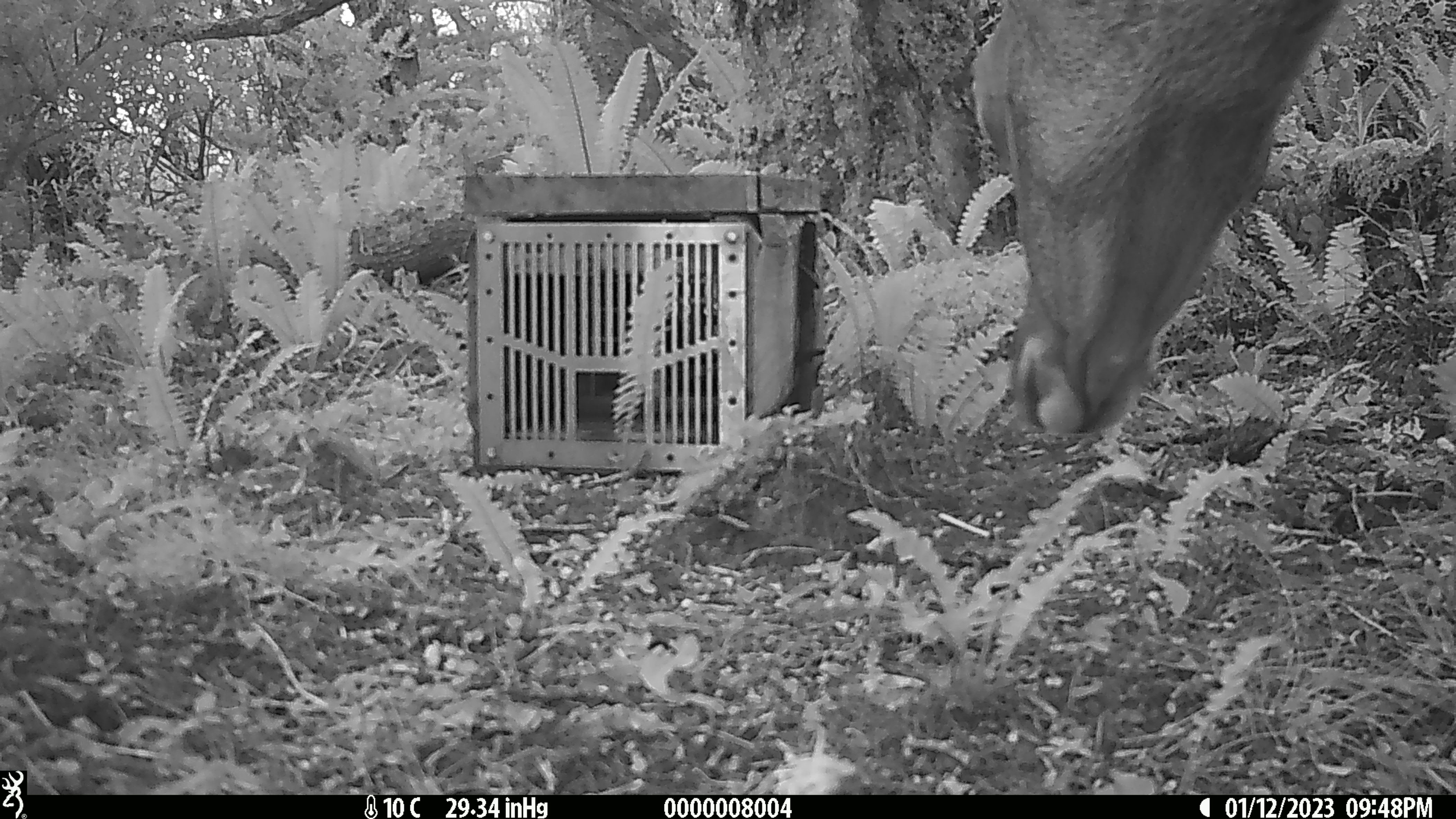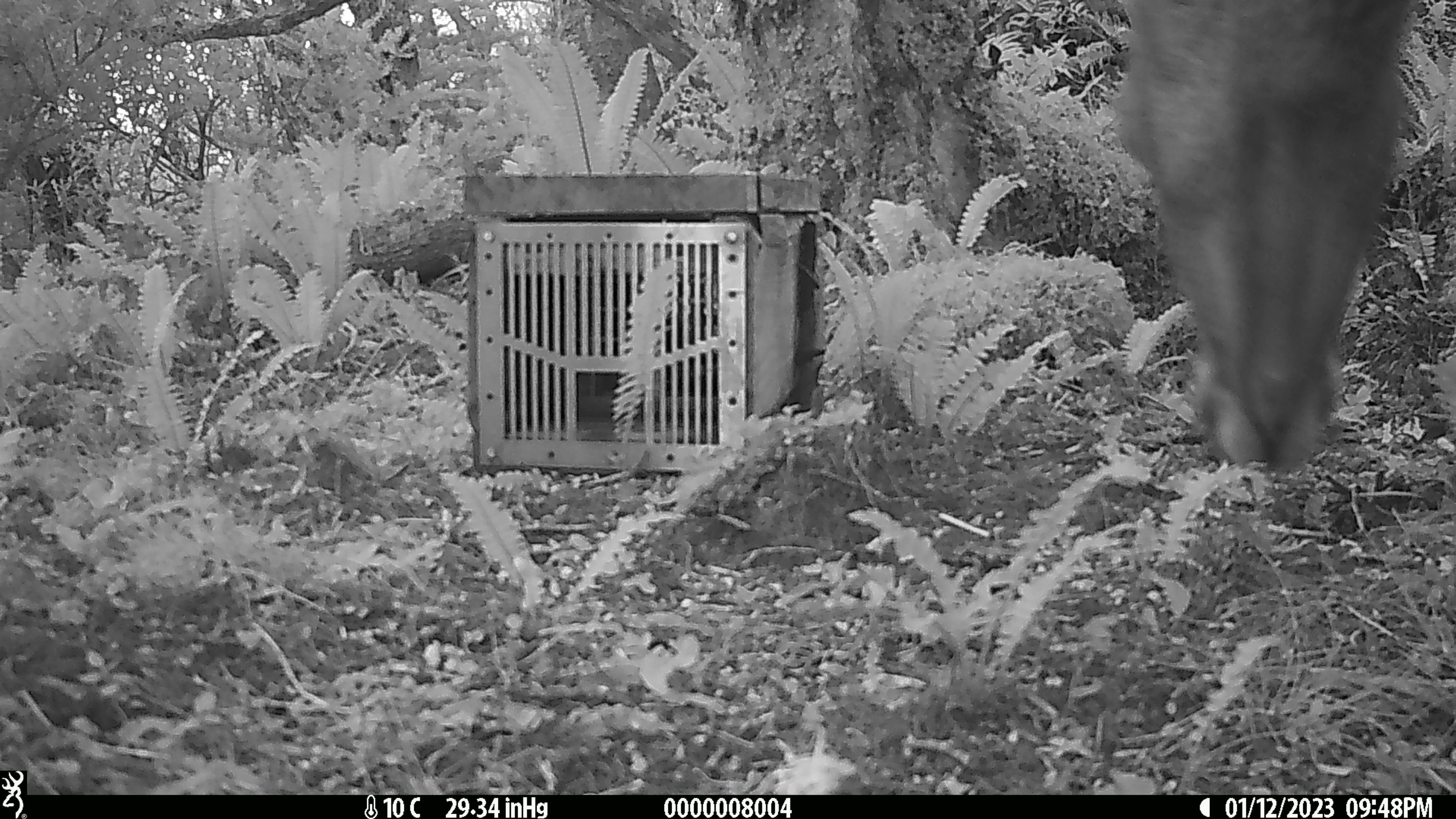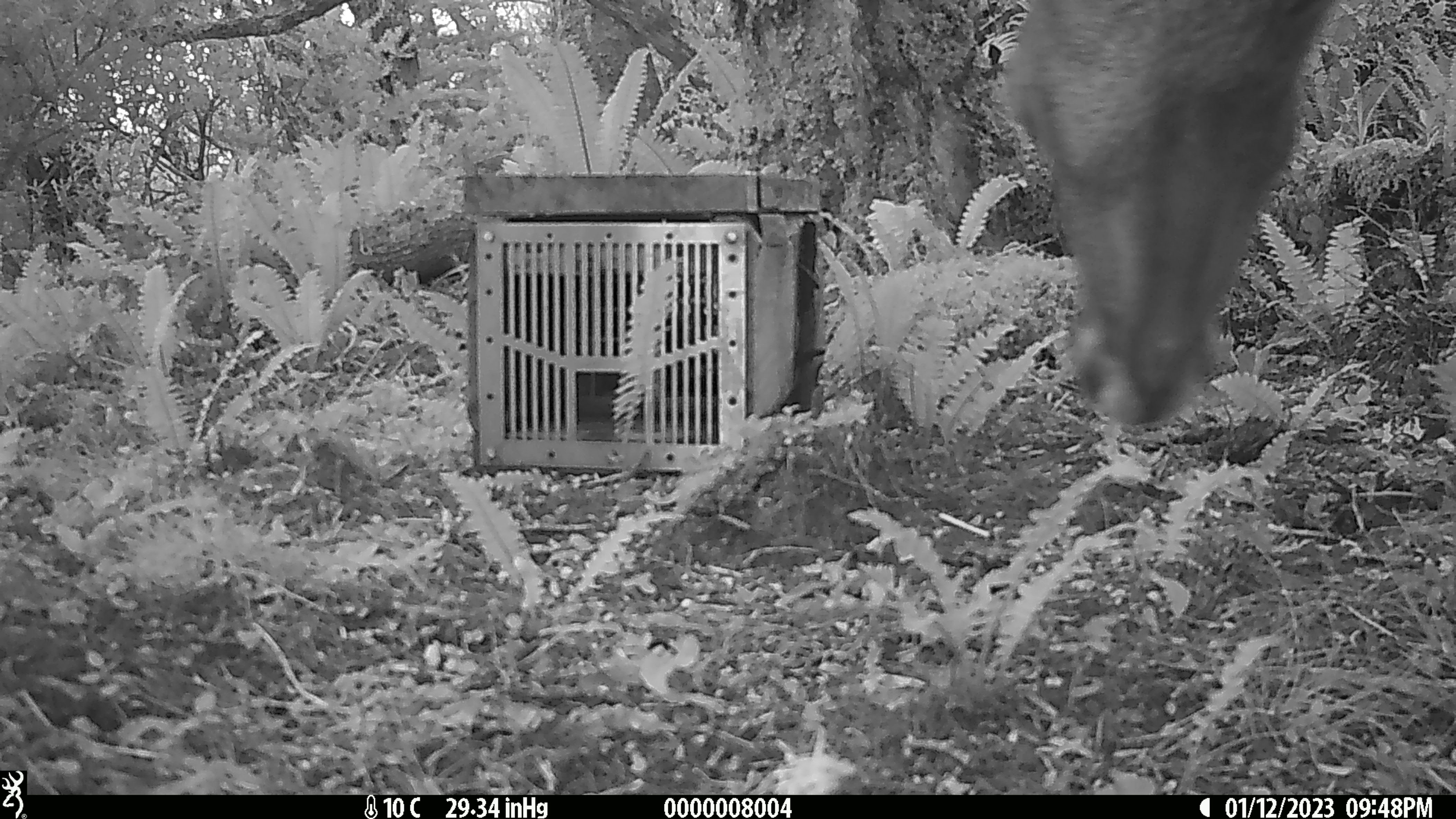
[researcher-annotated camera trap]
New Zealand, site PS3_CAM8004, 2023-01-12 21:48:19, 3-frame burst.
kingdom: Animalia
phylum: Chordata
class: Mammalia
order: Artiodactyla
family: Cervidae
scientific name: Cervidae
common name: deer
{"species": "deer (Cervidae)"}